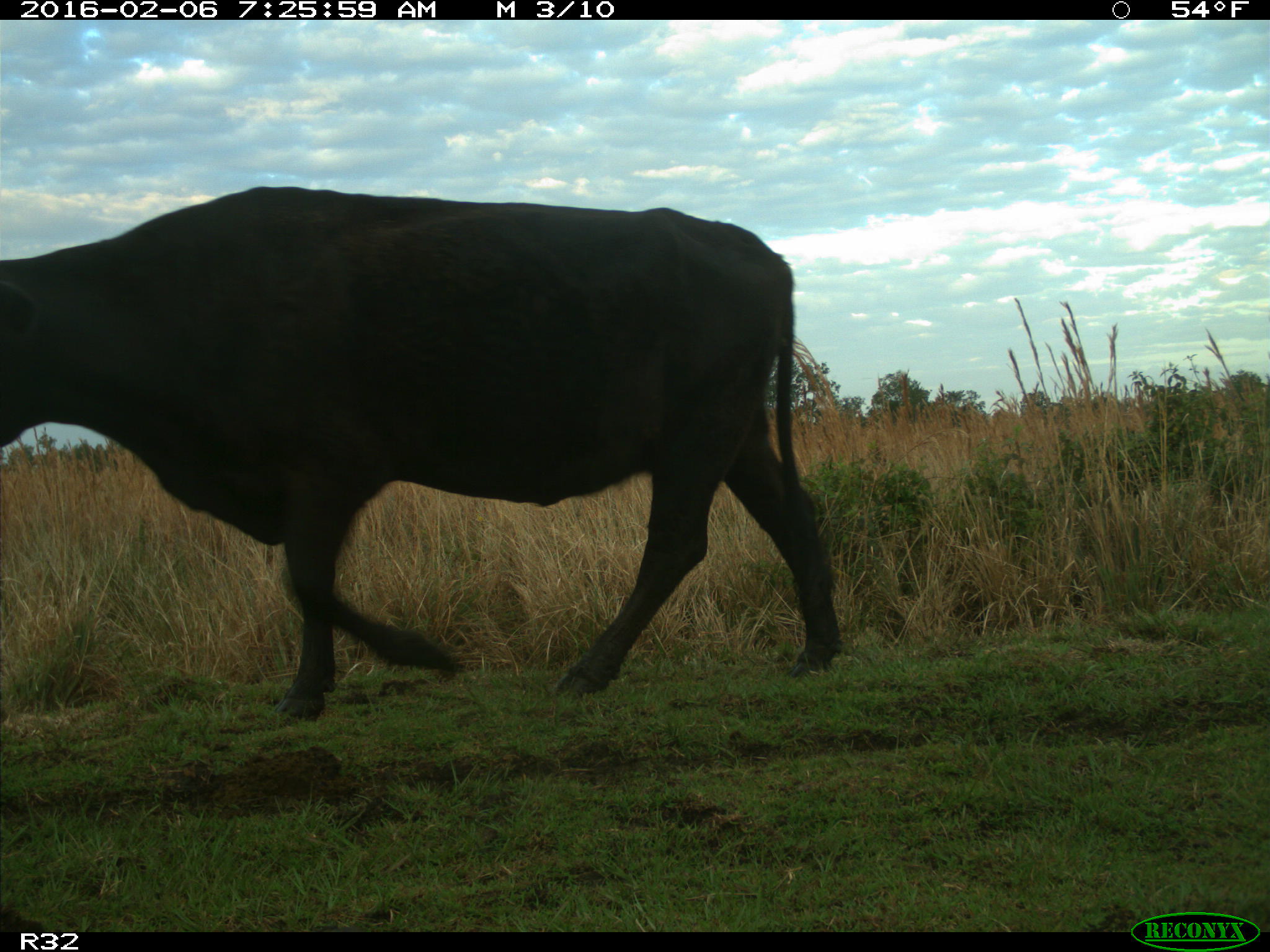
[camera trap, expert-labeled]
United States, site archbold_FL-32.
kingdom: Animalia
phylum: Chordata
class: Mammalia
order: Artiodactyla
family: Bovidae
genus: Bos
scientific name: Bos taurus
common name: domestic cow